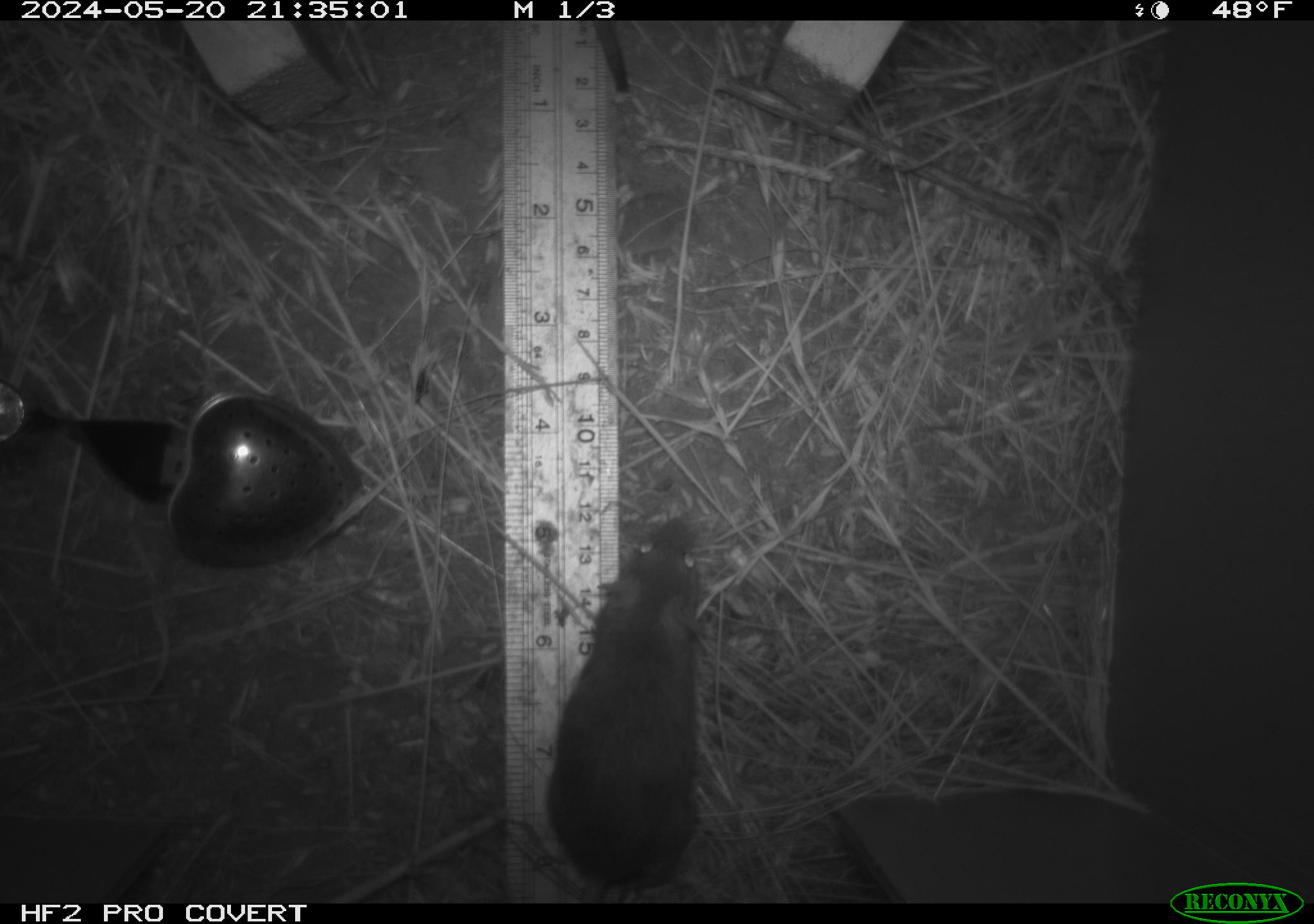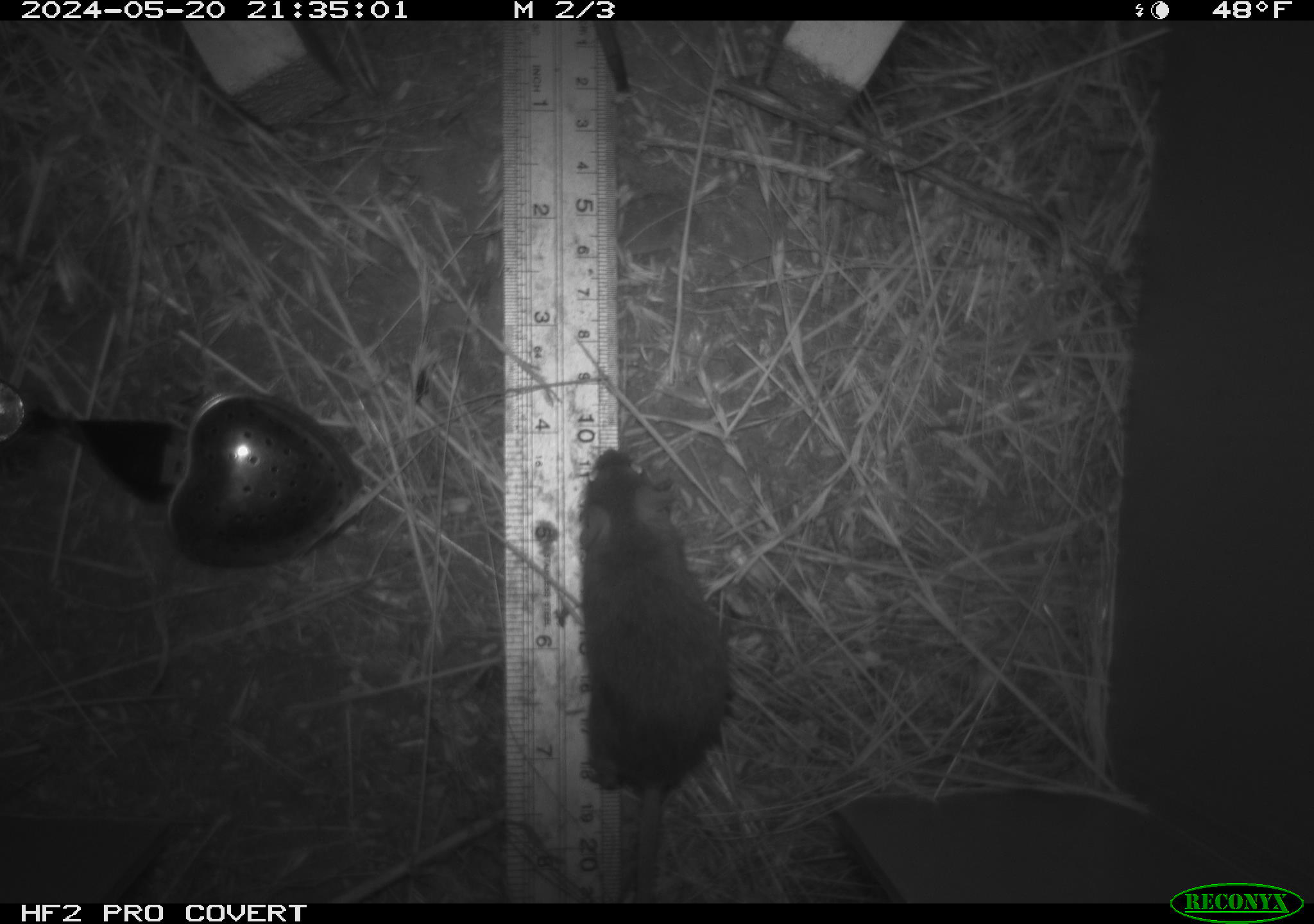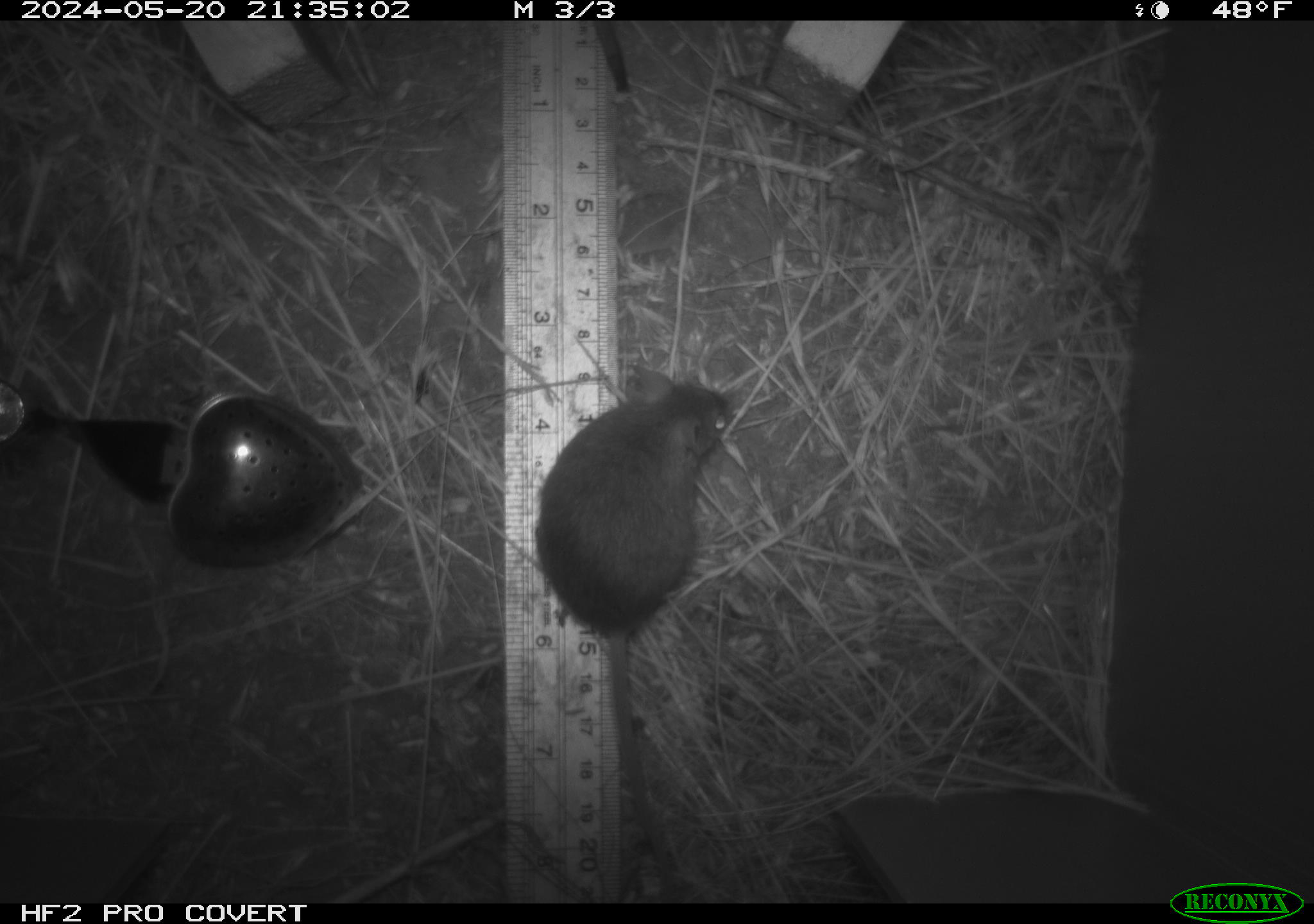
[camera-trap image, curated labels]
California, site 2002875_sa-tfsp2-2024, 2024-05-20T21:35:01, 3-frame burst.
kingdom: Animalia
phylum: Chordata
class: Mammalia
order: Rodentia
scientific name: Rodentia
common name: mouse species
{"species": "mouse species (Rodentia)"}